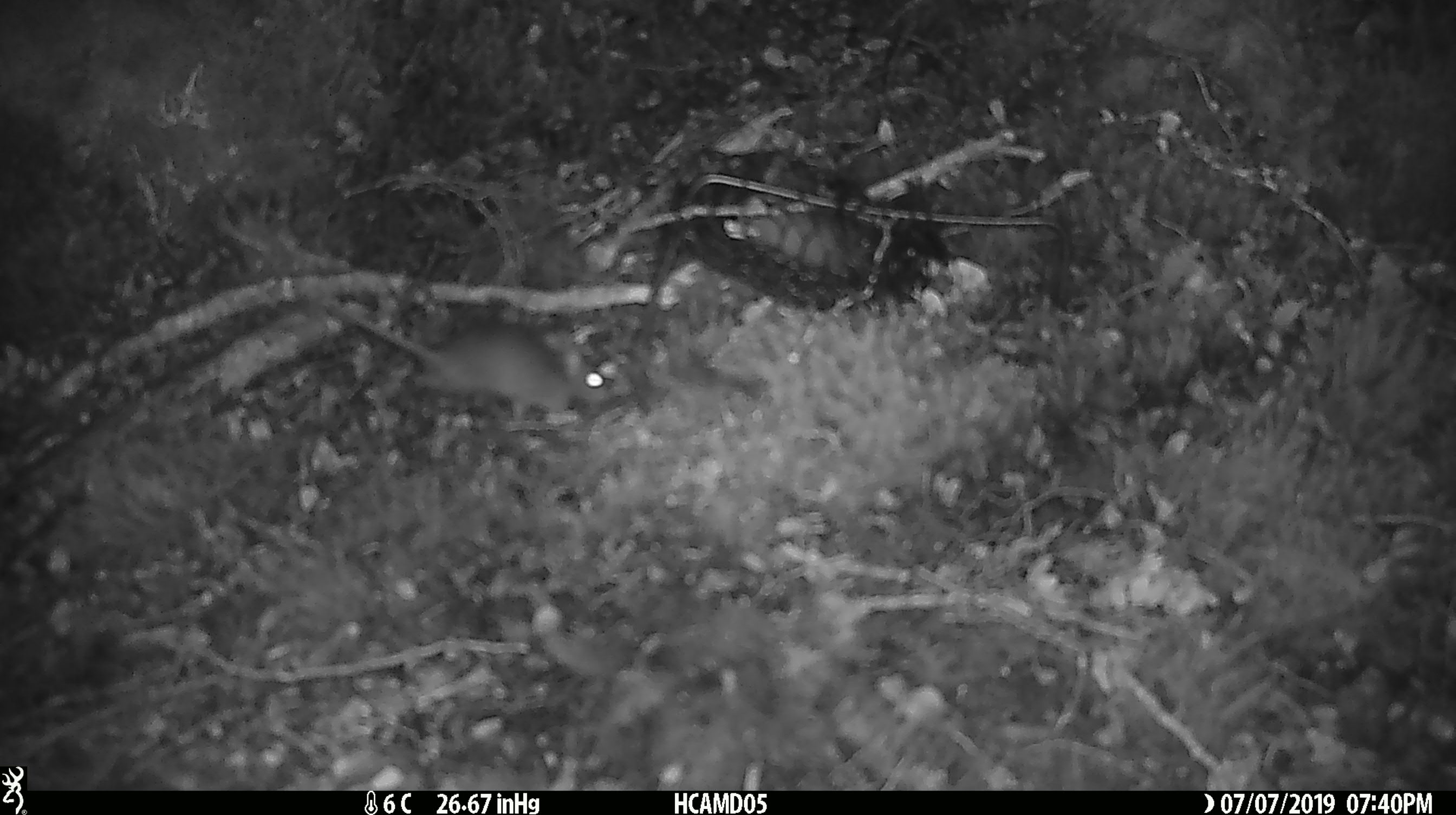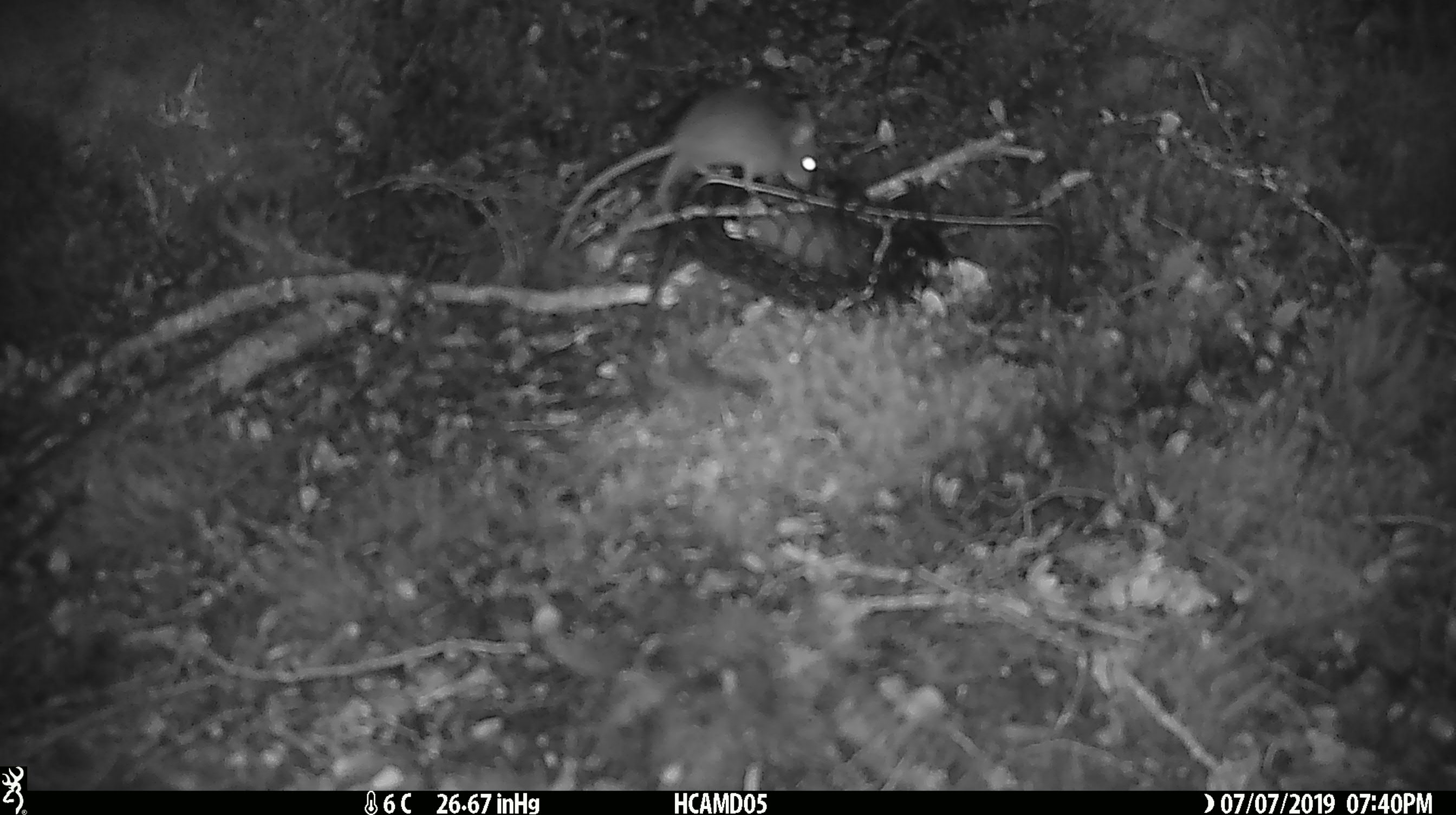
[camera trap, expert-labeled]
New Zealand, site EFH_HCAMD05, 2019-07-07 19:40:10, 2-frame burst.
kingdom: Animalia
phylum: Chordata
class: Mammalia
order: Rodentia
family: Muridae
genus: Mus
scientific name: Mus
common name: mouse